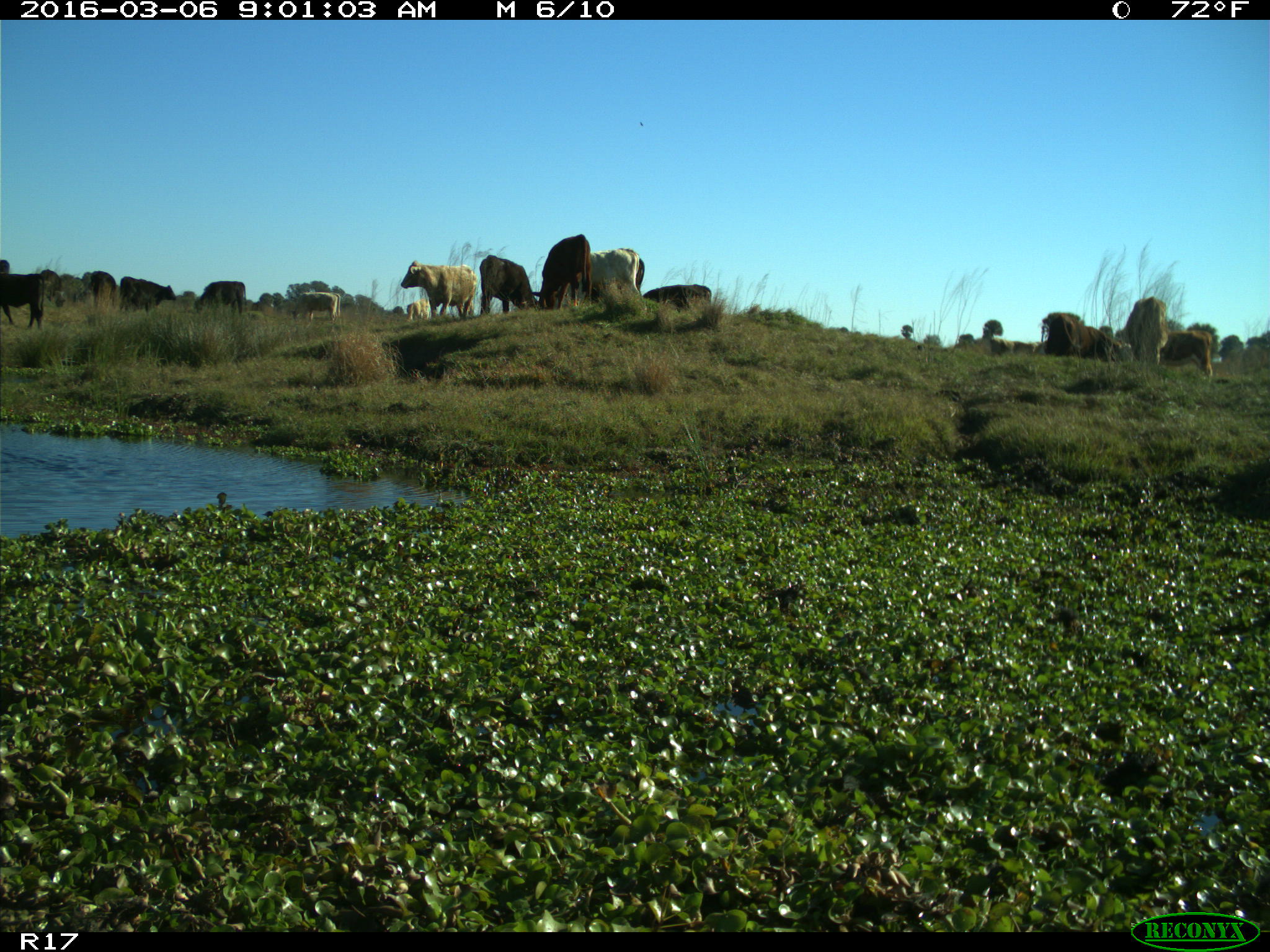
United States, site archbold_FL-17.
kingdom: Animalia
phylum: Chordata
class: Mammalia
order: Artiodactyla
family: Bovidae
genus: Bos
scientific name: Bos taurus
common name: domestic cow